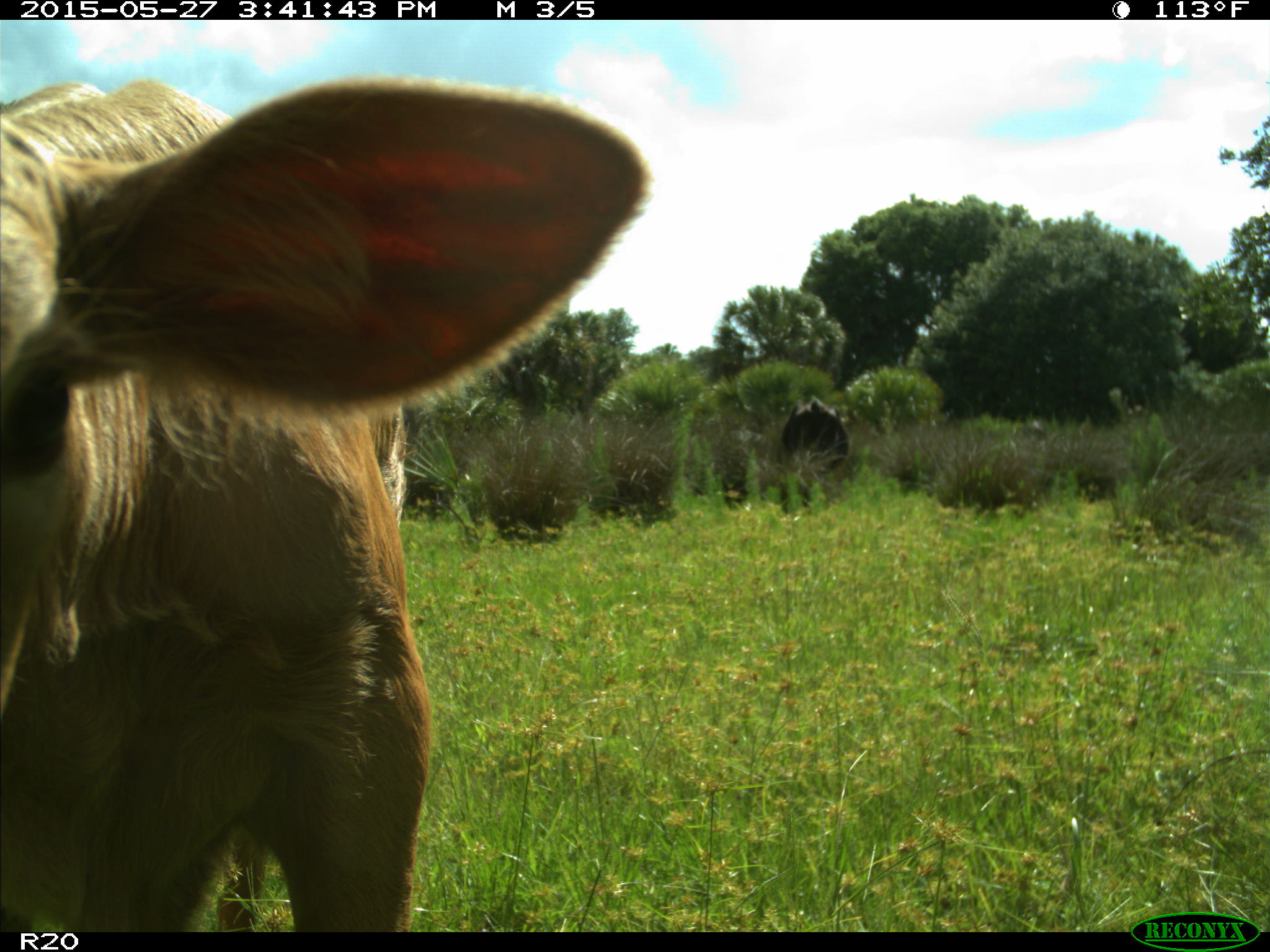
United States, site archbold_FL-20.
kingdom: Animalia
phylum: Chordata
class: Mammalia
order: Artiodactyla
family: Bovidae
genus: Bos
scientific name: Bos taurus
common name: domestic cow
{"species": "Bos taurus (domestic cow)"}